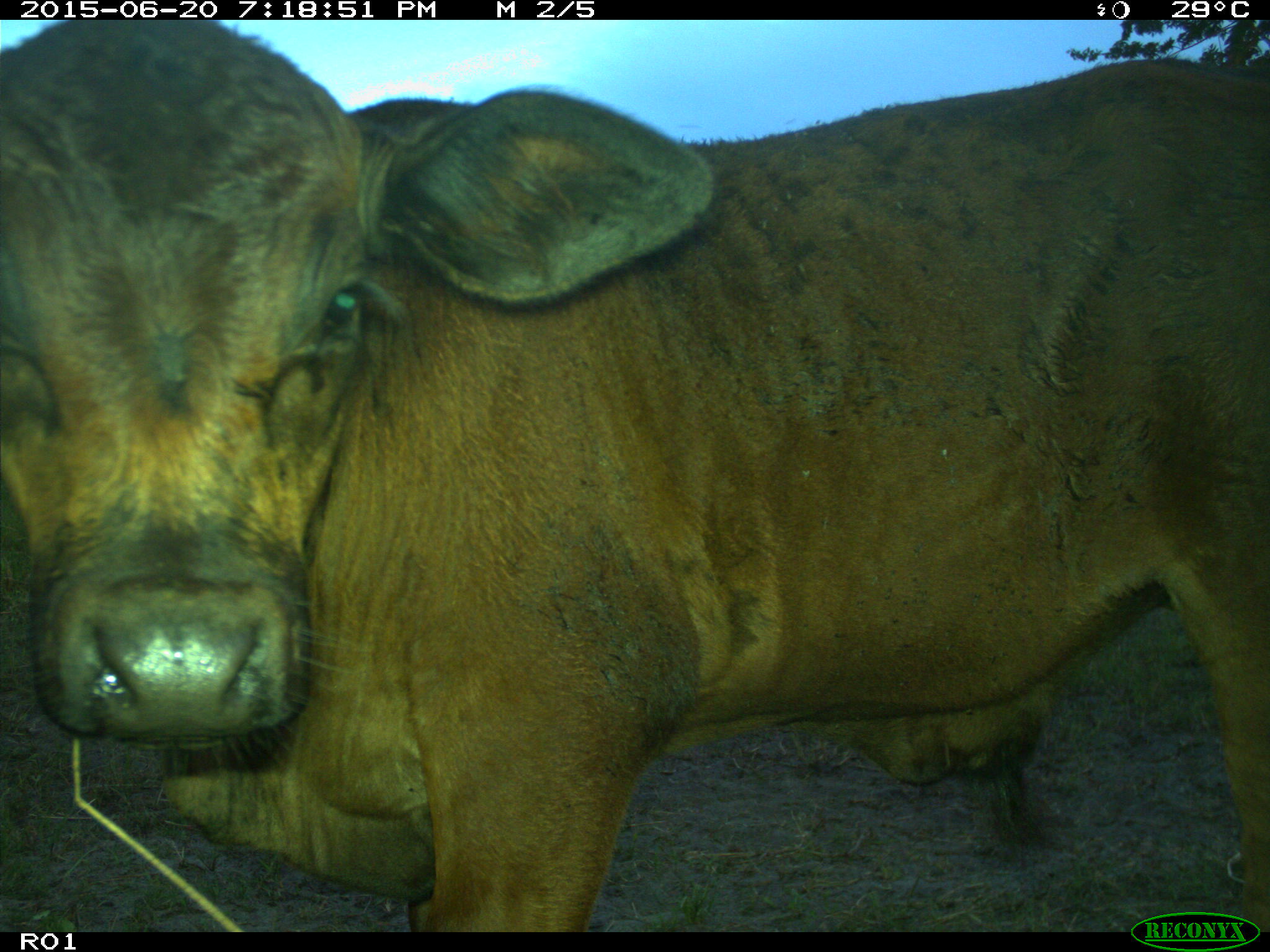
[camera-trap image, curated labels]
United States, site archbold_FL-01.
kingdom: Animalia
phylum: Chordata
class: Mammalia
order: Artiodactyla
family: Bovidae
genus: Bos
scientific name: Bos taurus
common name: domestic cow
Bos taurus (domestic cow).